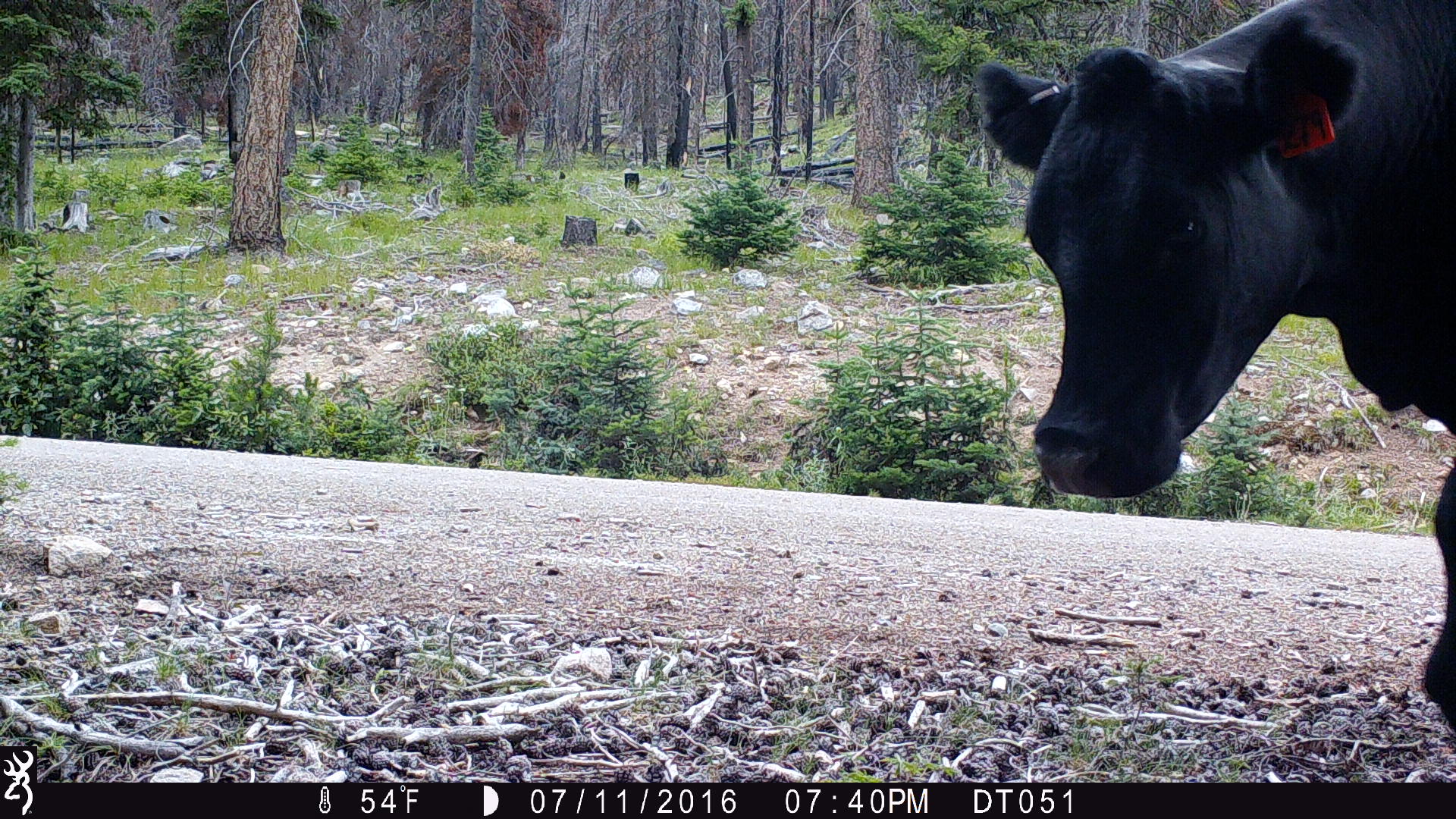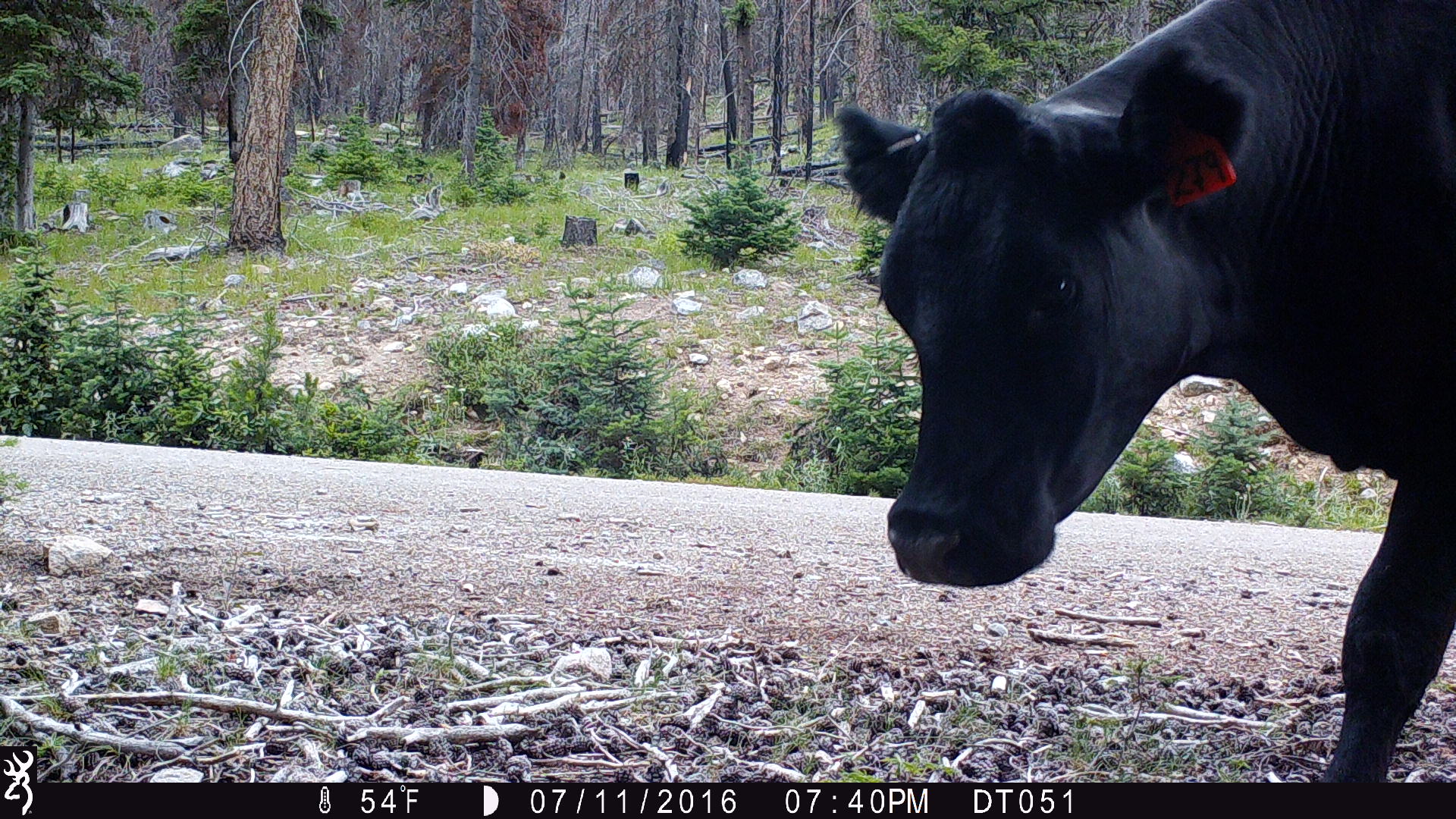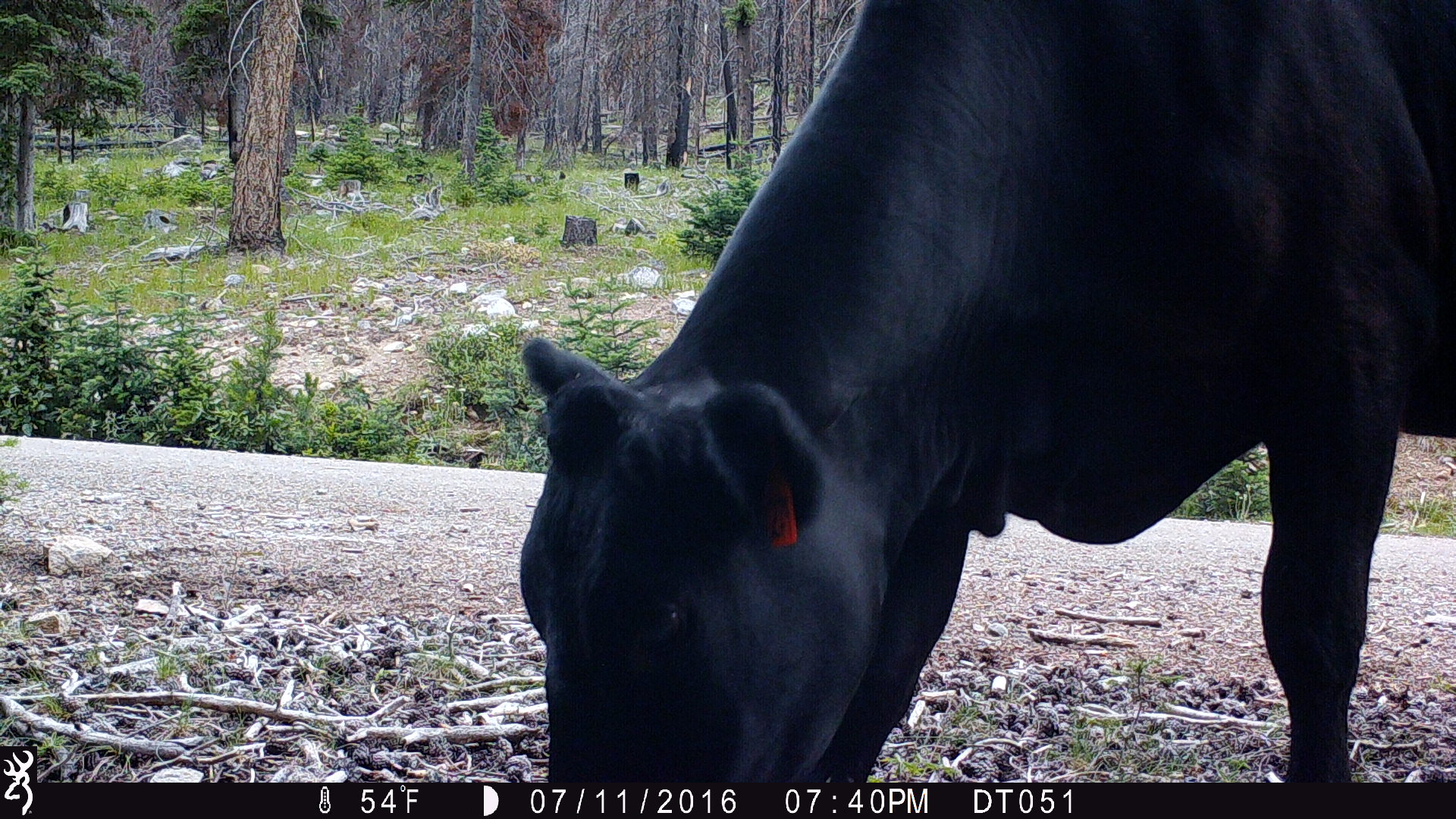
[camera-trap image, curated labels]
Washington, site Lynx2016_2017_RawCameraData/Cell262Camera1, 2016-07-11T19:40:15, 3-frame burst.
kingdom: Animalia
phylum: Chordata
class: Mammalia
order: Artiodactyla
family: Bovidae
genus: Bos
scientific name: Bos taurus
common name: domestic cattle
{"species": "domestic cattle (Bos taurus)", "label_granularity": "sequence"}